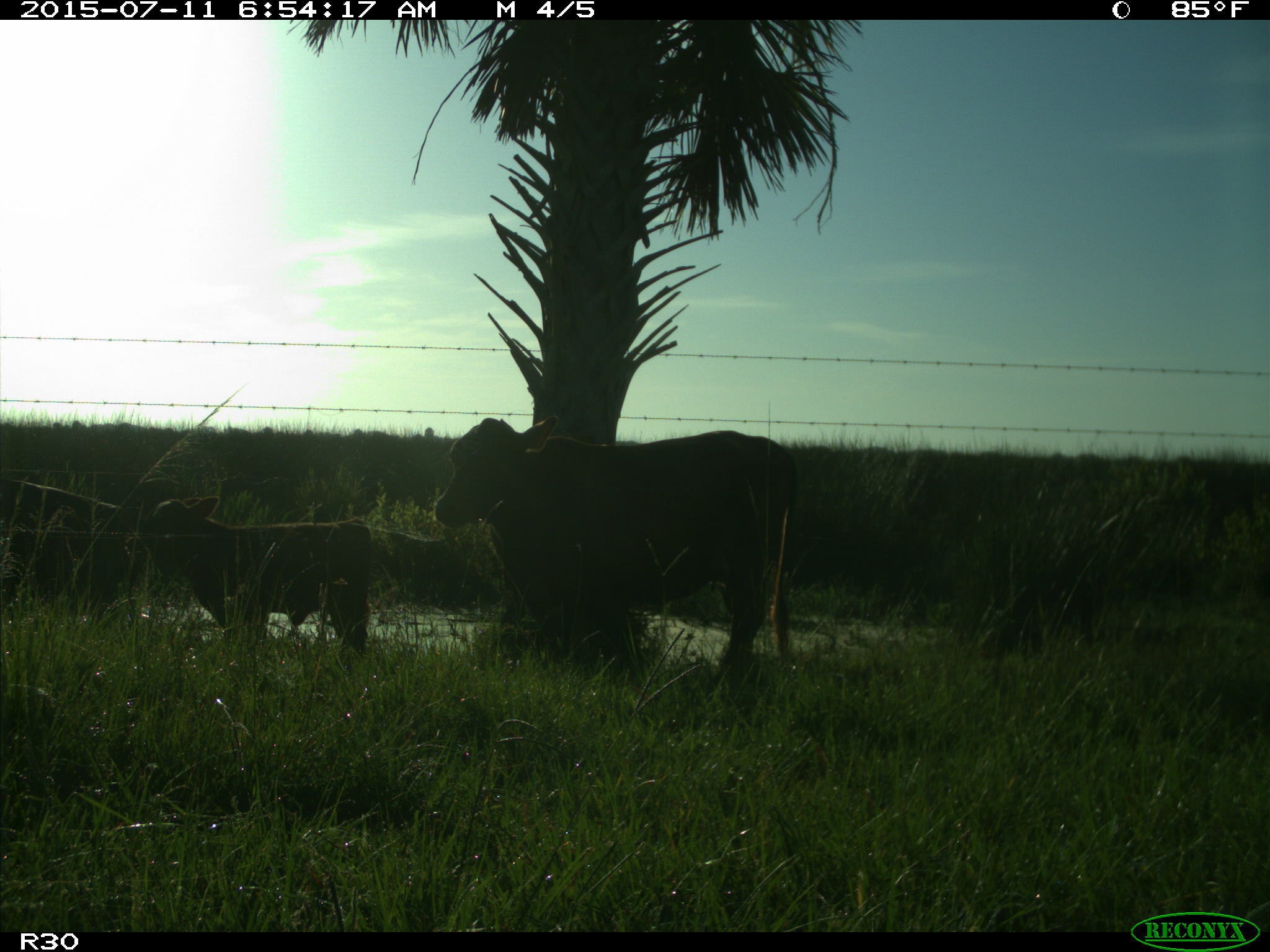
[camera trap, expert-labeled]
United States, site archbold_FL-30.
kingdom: Animalia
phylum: Chordata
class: Mammalia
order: Artiodactyla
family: Bovidae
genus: Bos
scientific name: Bos taurus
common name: domestic cow